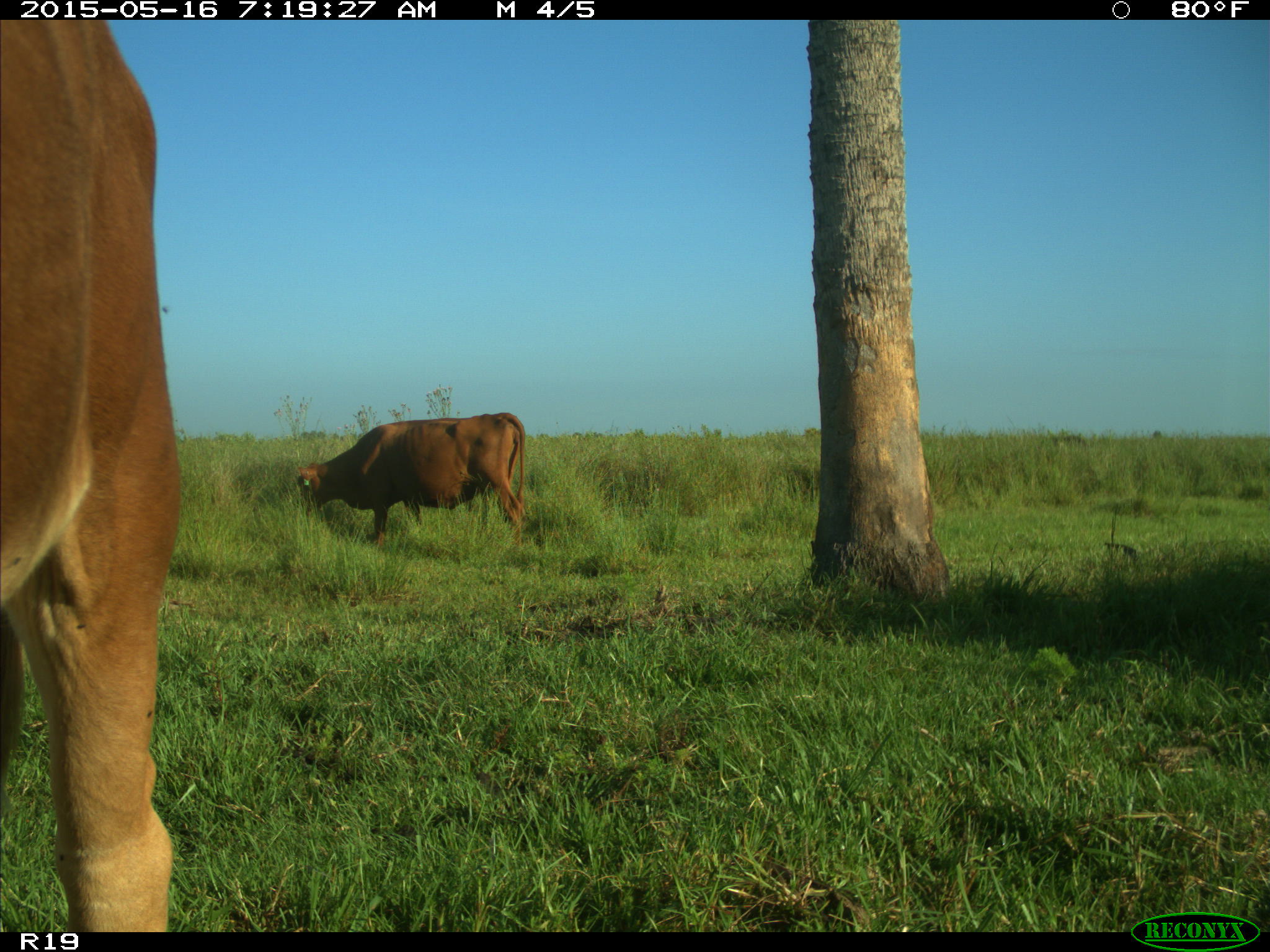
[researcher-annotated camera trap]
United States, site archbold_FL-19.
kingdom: Animalia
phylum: Chordata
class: Mammalia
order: Artiodactyla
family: Bovidae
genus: Bos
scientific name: Bos taurus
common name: domestic cow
Bos taurus (domestic cow).